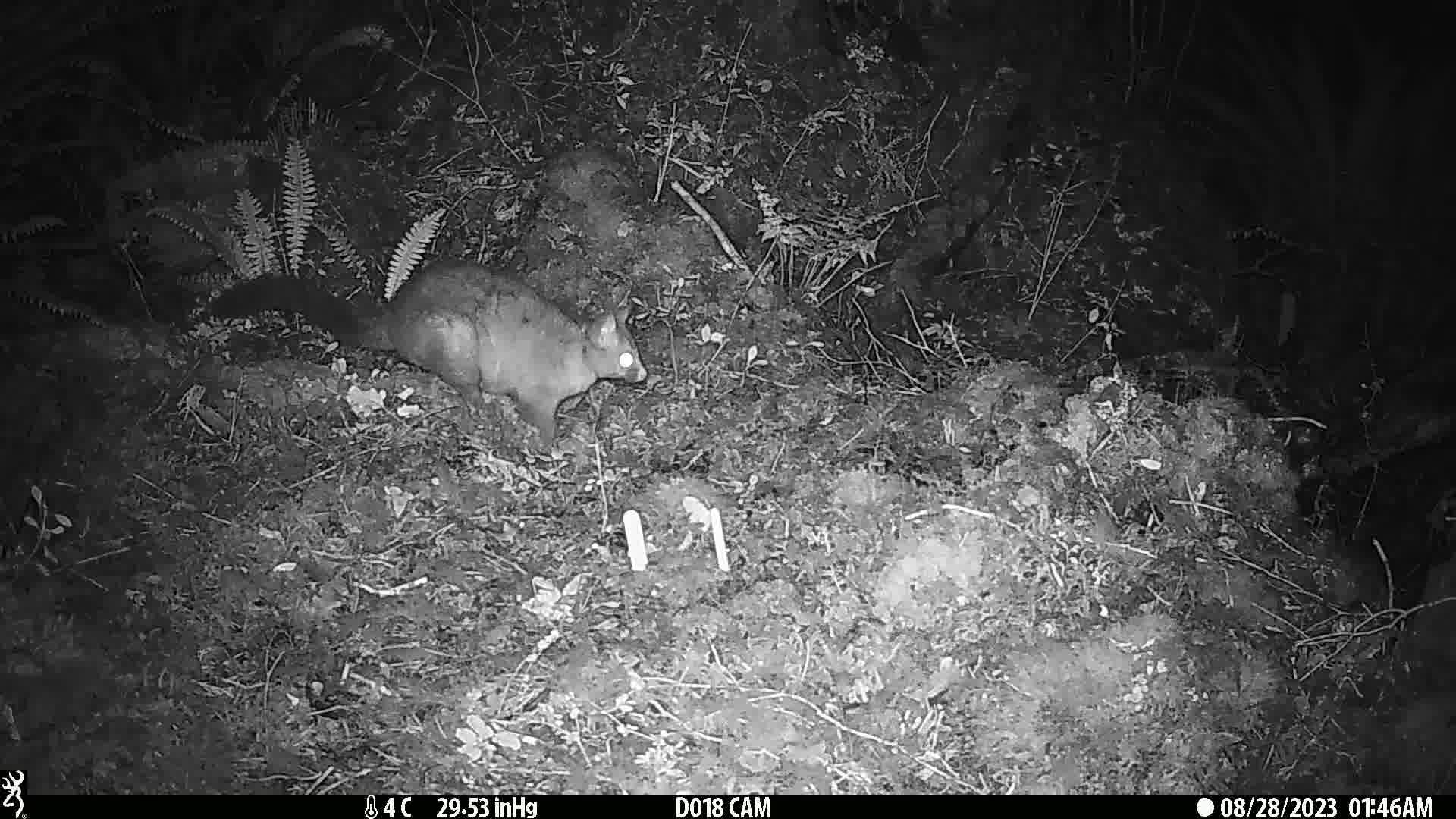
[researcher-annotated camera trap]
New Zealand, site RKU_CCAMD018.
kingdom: Animalia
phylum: Chordata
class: Mammalia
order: Diprotodontia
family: Phalangeridae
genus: Trichosurus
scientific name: Trichosurus vulpecula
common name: common brushtail possum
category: possum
Possum (common brushtail possum) (Trichosurus vulpecula).